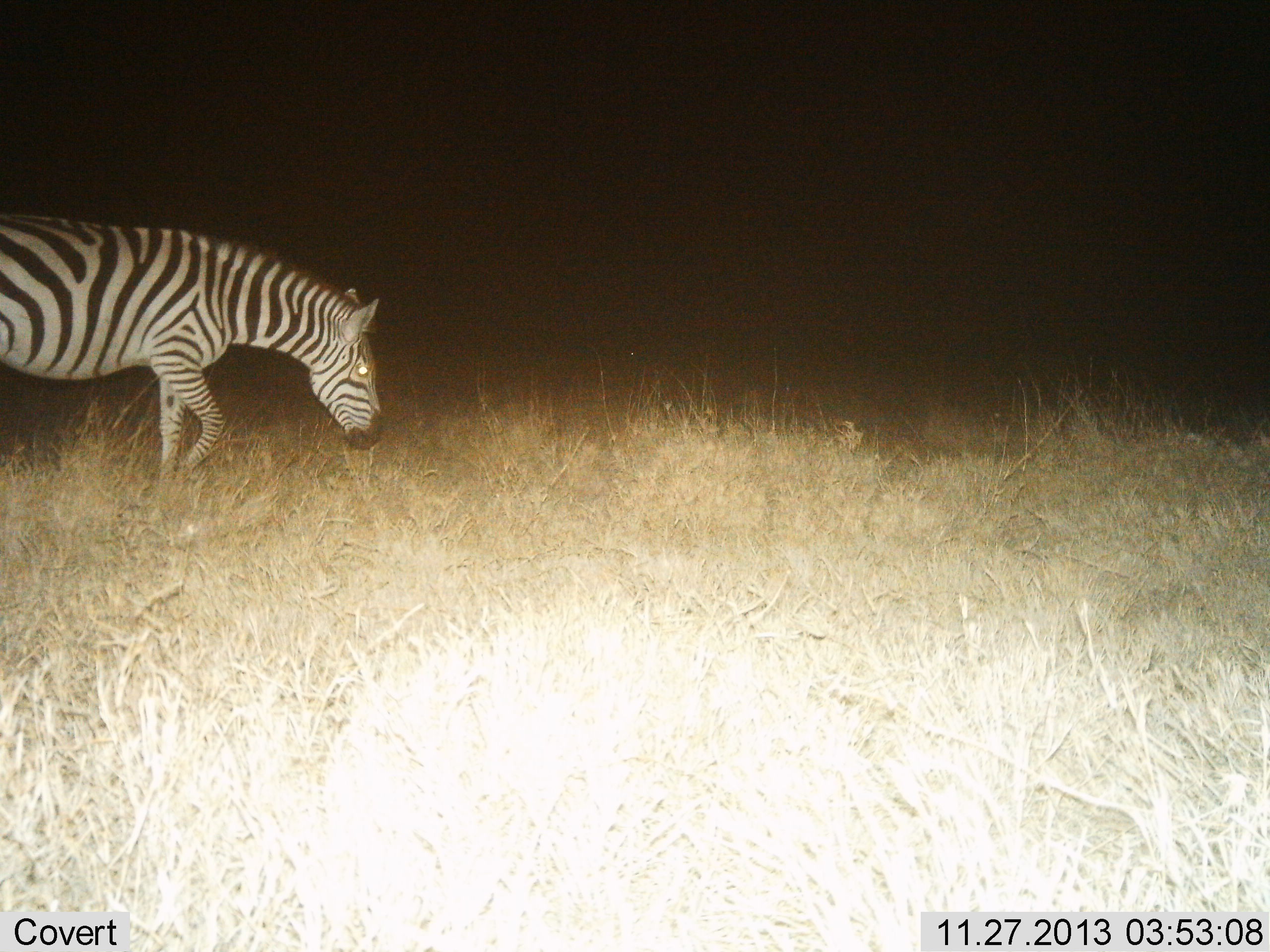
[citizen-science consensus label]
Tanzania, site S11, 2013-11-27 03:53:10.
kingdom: Animalia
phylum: Chordata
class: Mammalia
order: Perissodactyla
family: Equidae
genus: Equus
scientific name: Equus quagga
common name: plains zebra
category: zebra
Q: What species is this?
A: Zebra (plains zebra) (Equus quagga).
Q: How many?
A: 1.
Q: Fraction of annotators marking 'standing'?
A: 0%.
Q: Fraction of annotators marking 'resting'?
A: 0%.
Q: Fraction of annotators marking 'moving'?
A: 60%.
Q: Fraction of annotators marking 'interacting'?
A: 0%.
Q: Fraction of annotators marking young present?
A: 0%.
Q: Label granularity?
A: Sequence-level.